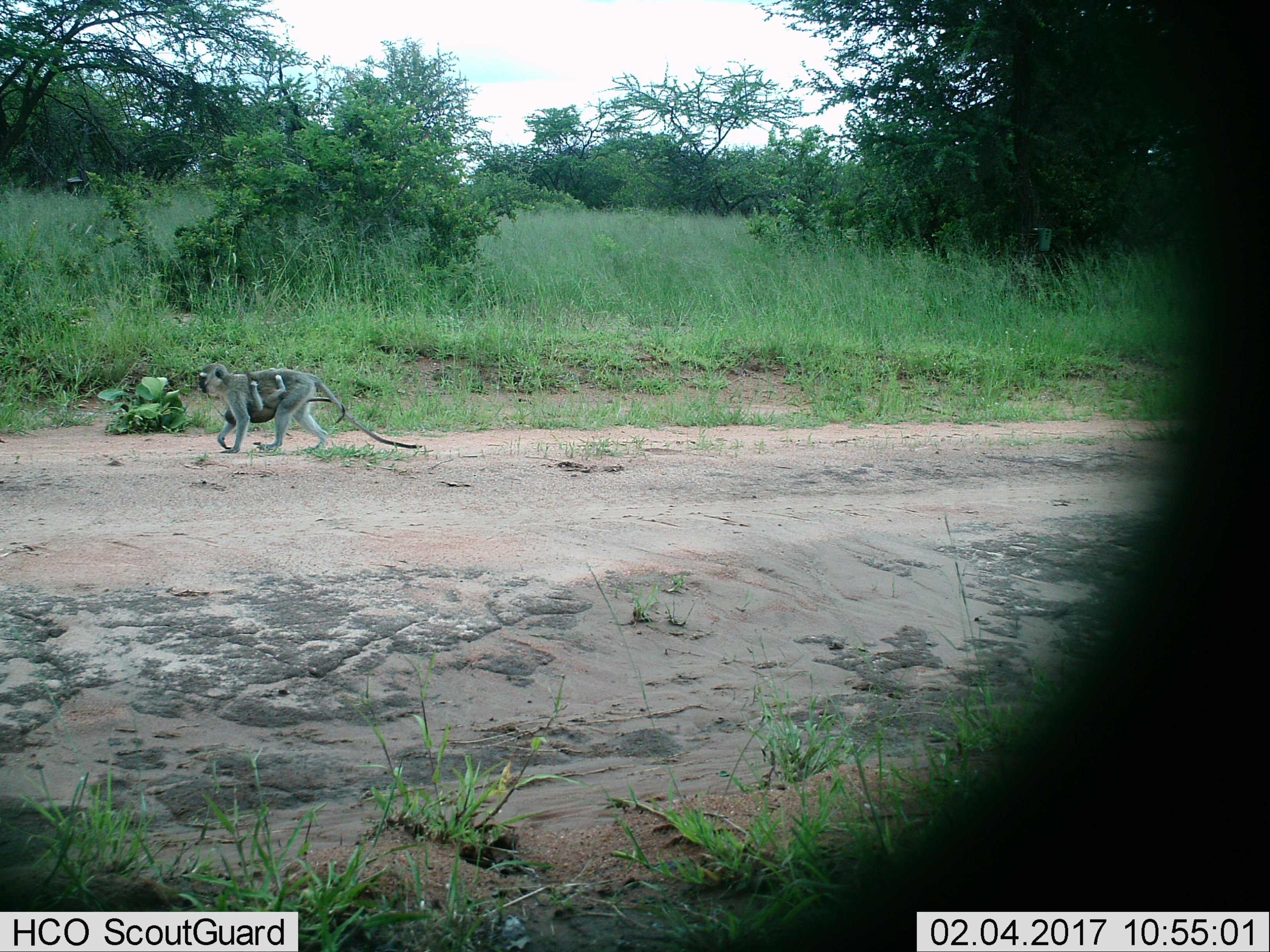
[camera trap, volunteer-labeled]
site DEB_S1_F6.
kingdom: Animalia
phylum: Chordata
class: Mammalia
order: Primates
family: Cercopithecidae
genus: Chlorocebus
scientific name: Chlorocebus pygerythrus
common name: vervet monkey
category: monkeyvervet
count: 2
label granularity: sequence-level